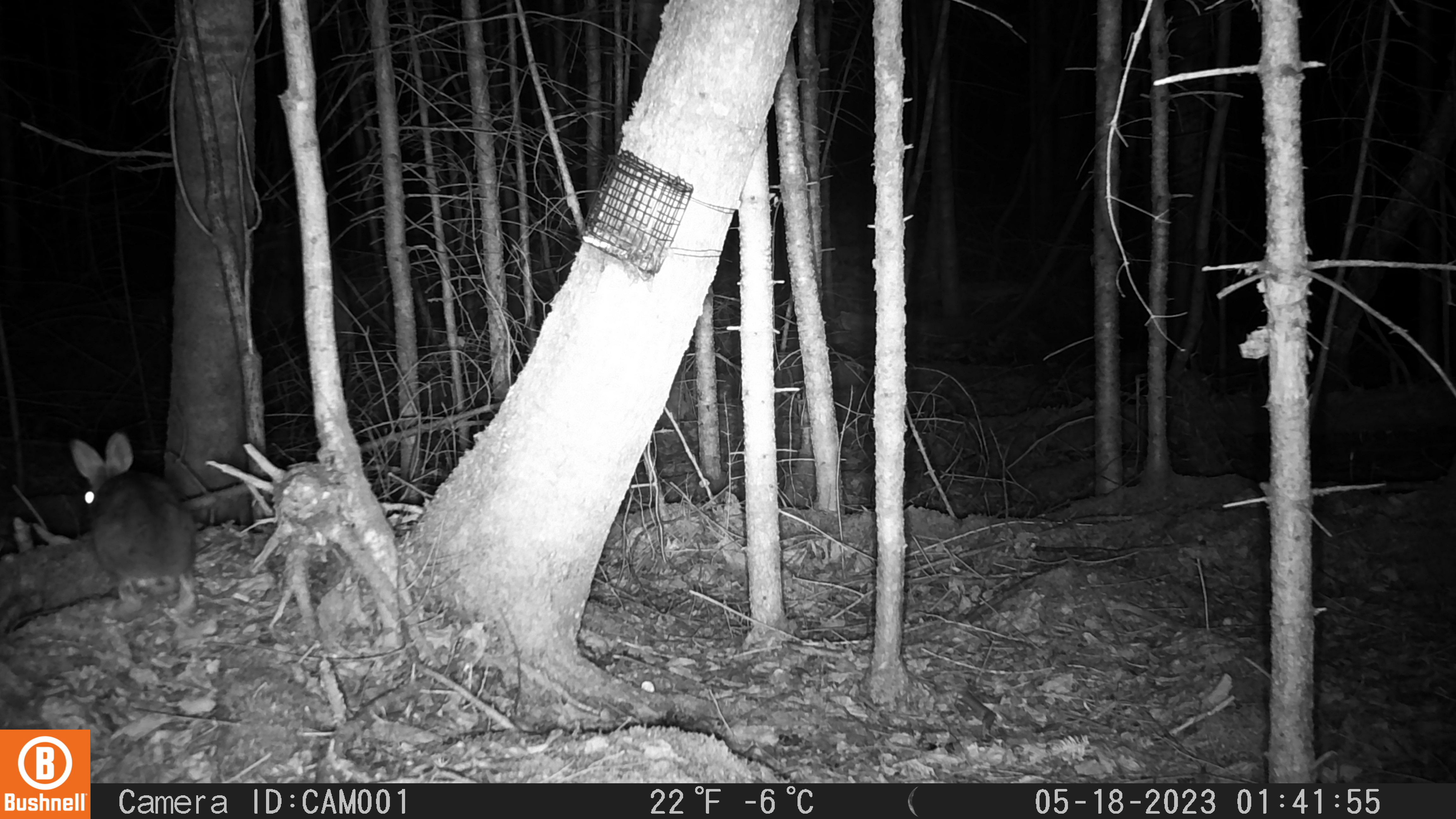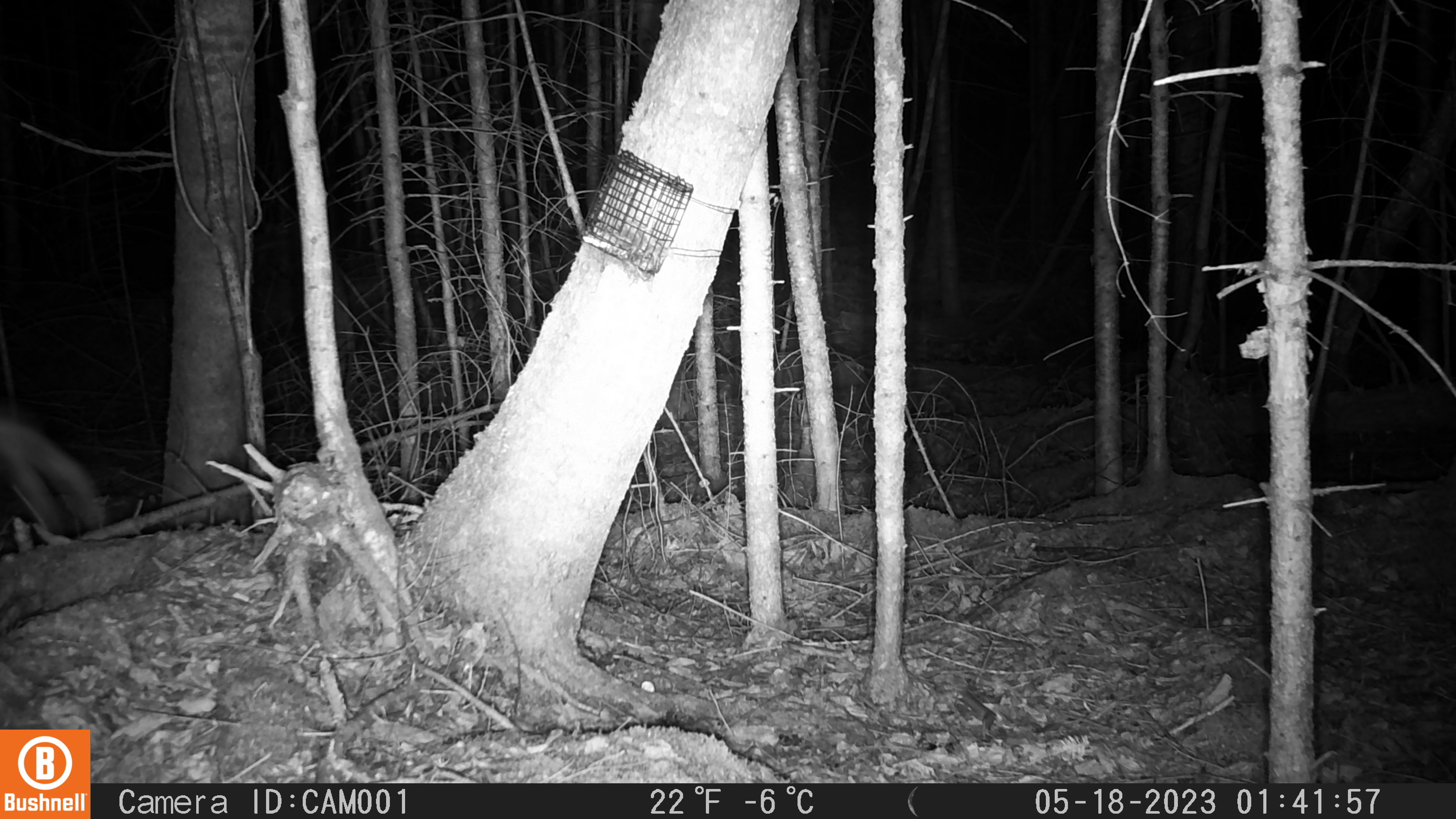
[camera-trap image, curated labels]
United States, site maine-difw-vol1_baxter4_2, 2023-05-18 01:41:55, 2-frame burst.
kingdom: Animalia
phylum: Chordata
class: Mammalia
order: Lagomorpha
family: Leporidae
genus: Lepus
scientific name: Lepus americanus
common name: snowshoe hare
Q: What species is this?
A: Snowshoe hare (Lepus americanus).